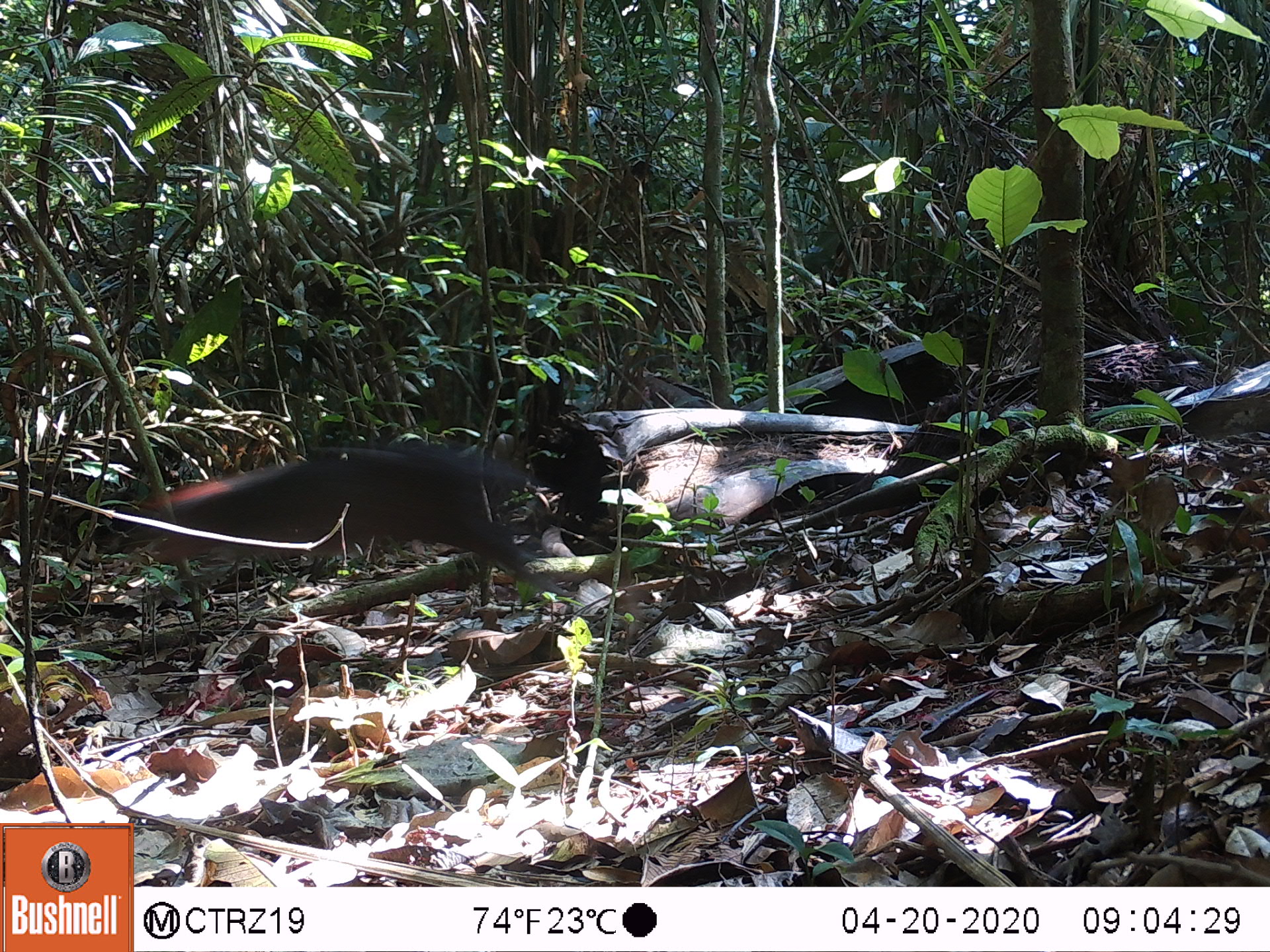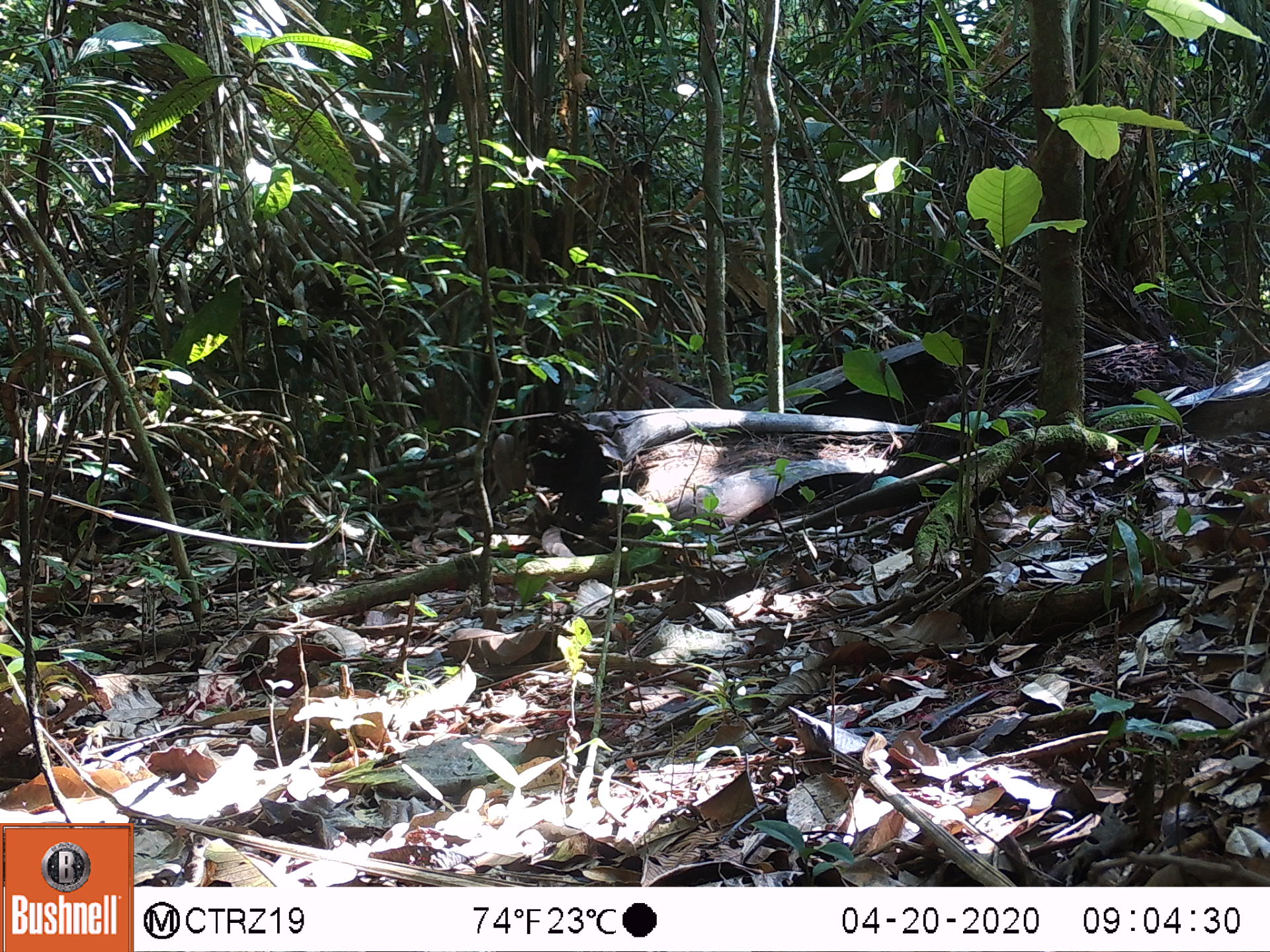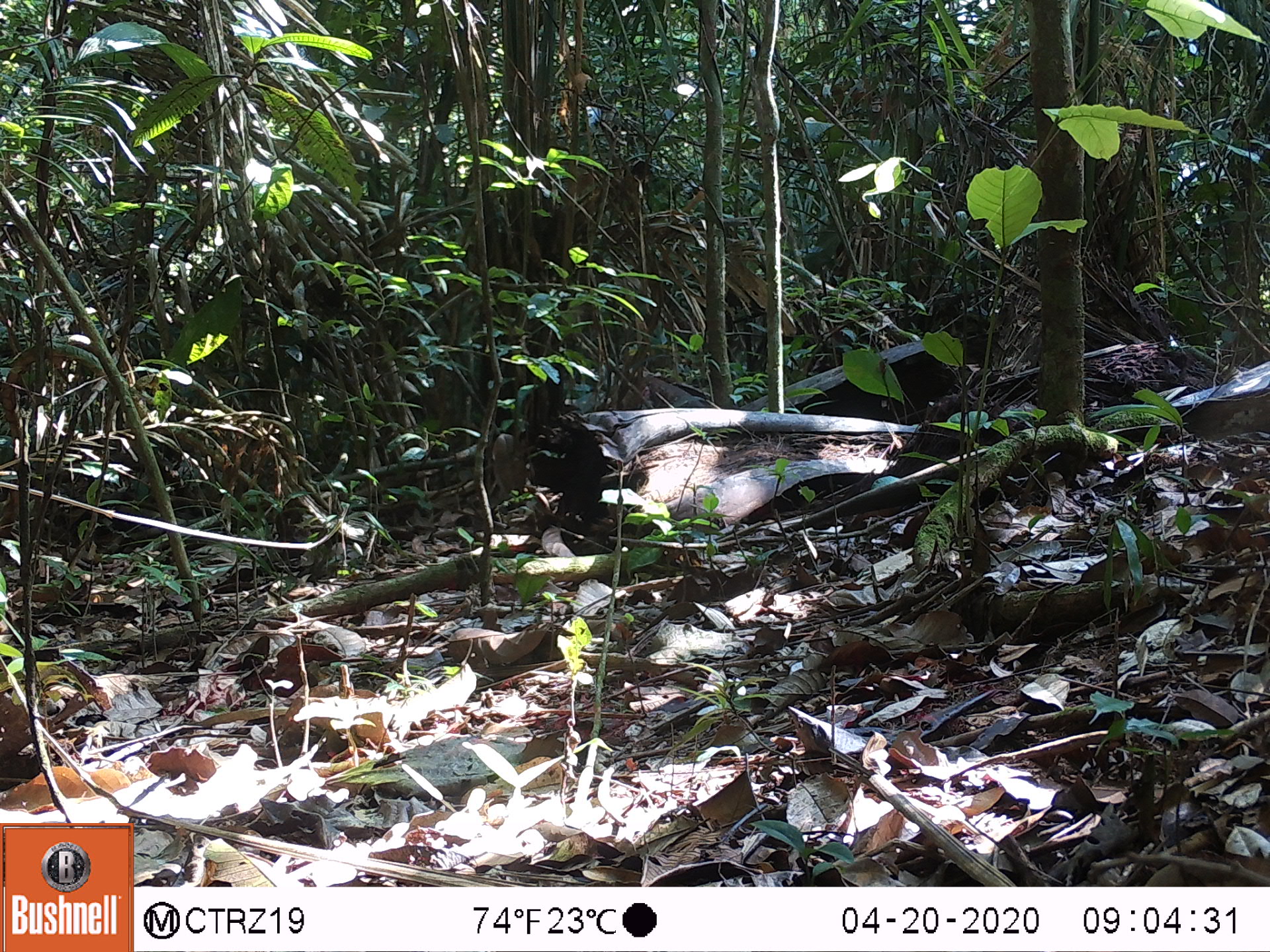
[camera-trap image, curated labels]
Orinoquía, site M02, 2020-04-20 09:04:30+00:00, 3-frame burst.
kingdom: Animalia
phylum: Chordata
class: Mammalia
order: Rodentia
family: Dasyproctidae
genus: Dasyprocta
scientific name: Dasyprocta fuliginosa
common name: black agouti